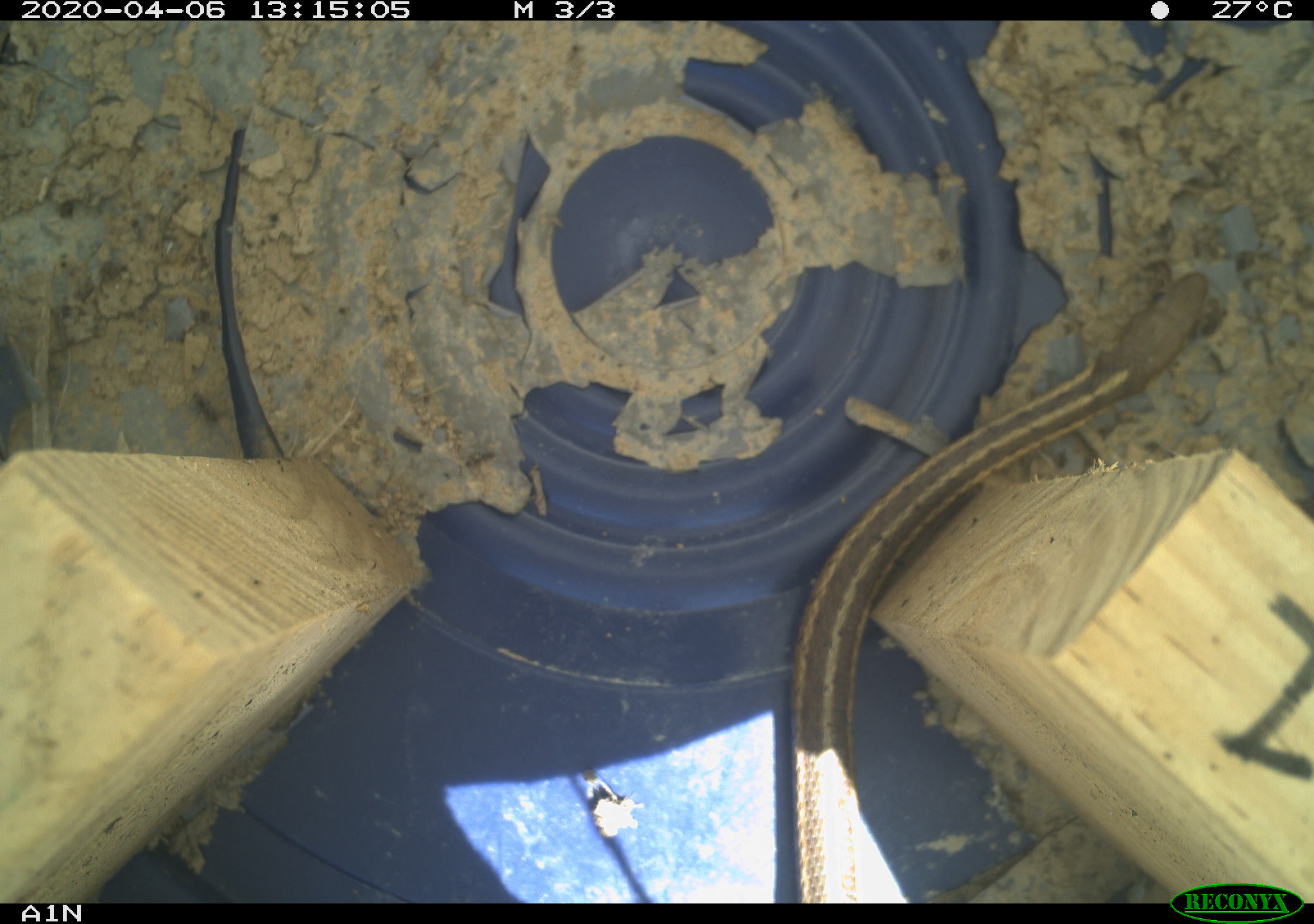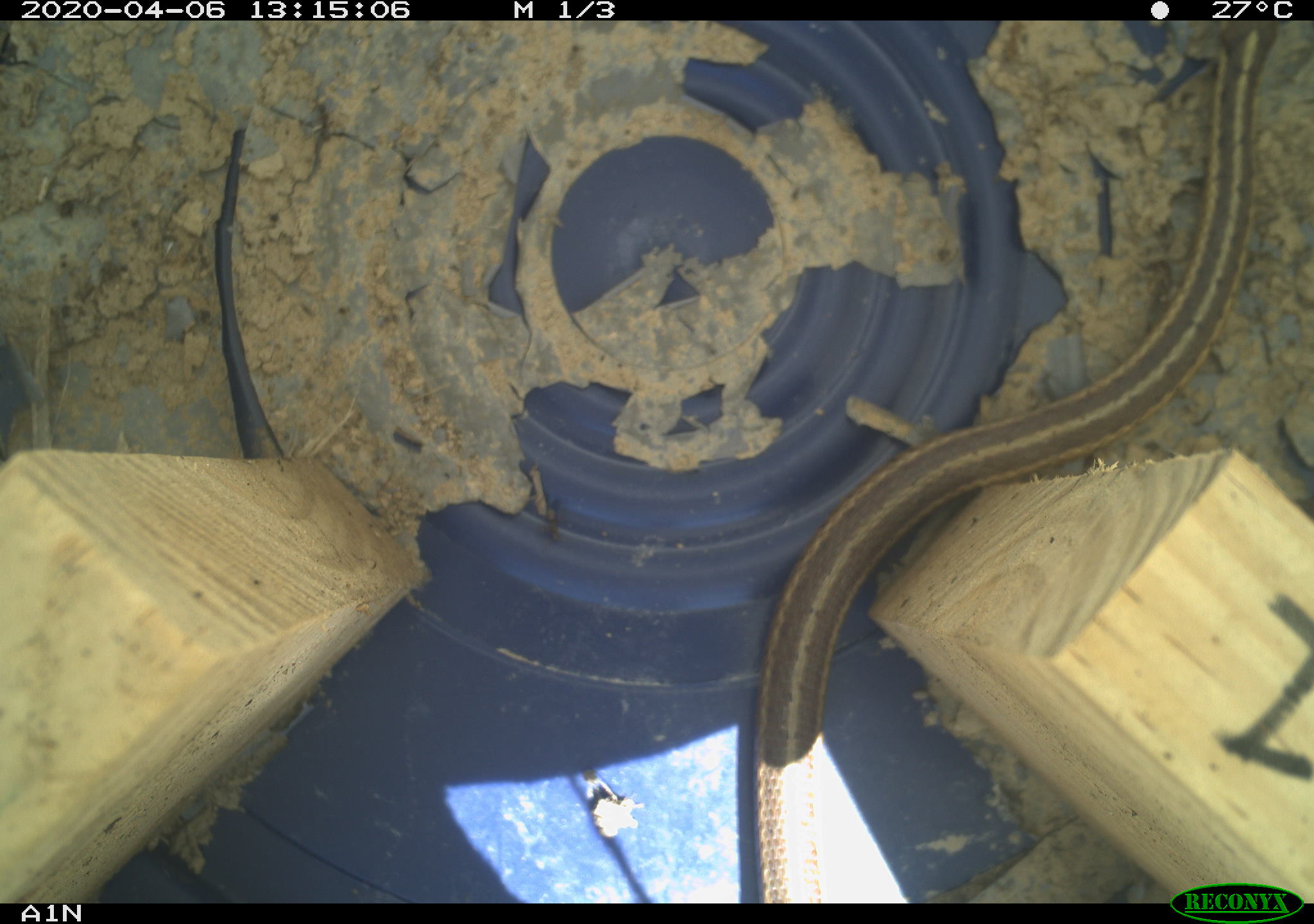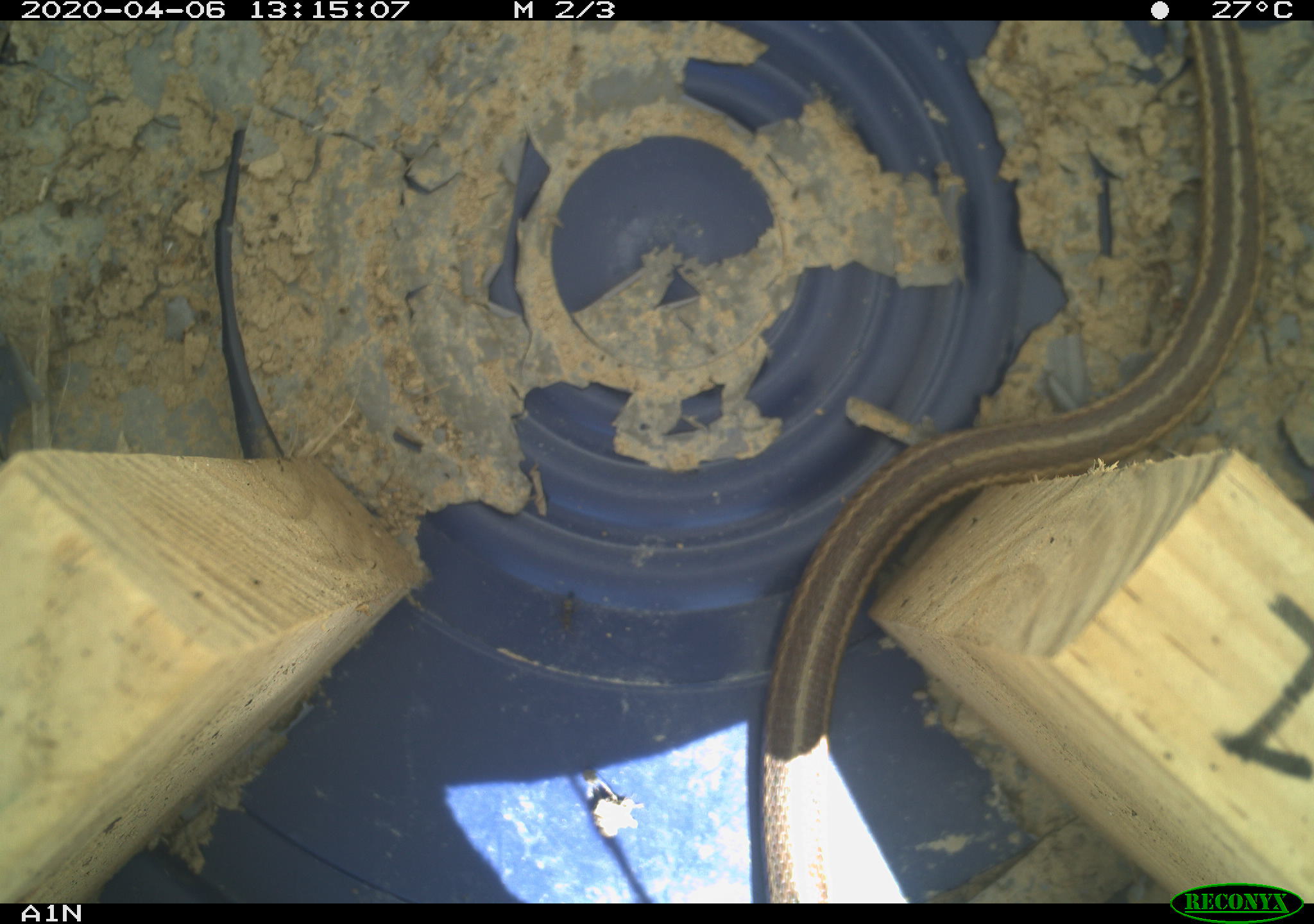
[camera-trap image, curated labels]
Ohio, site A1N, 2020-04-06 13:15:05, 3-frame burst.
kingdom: Animalia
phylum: Chordata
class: Reptilia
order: Squamata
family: Colubridae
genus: Thamnophis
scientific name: Thamnophis sirtalis sirtalis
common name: eastern gartersnake